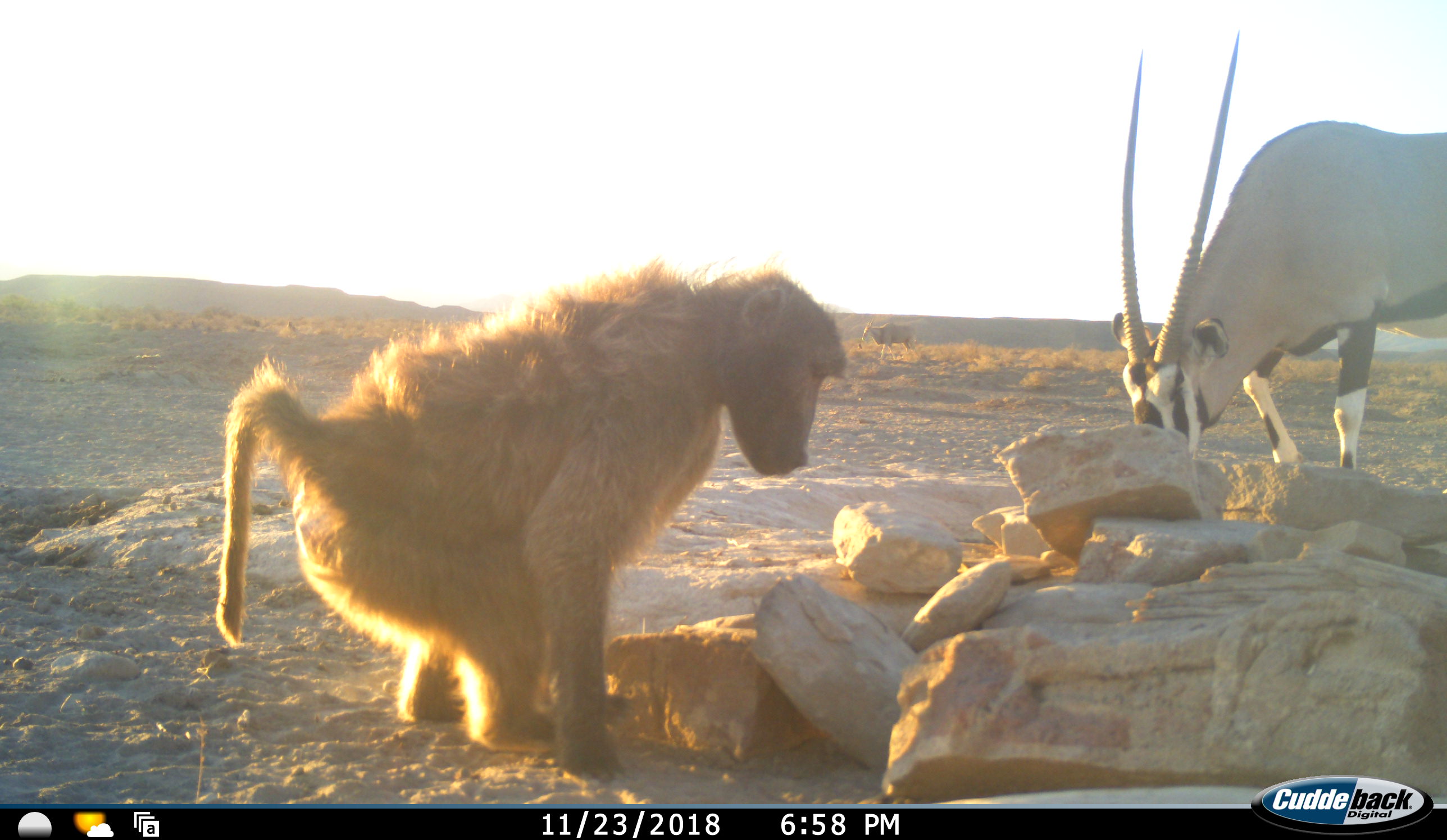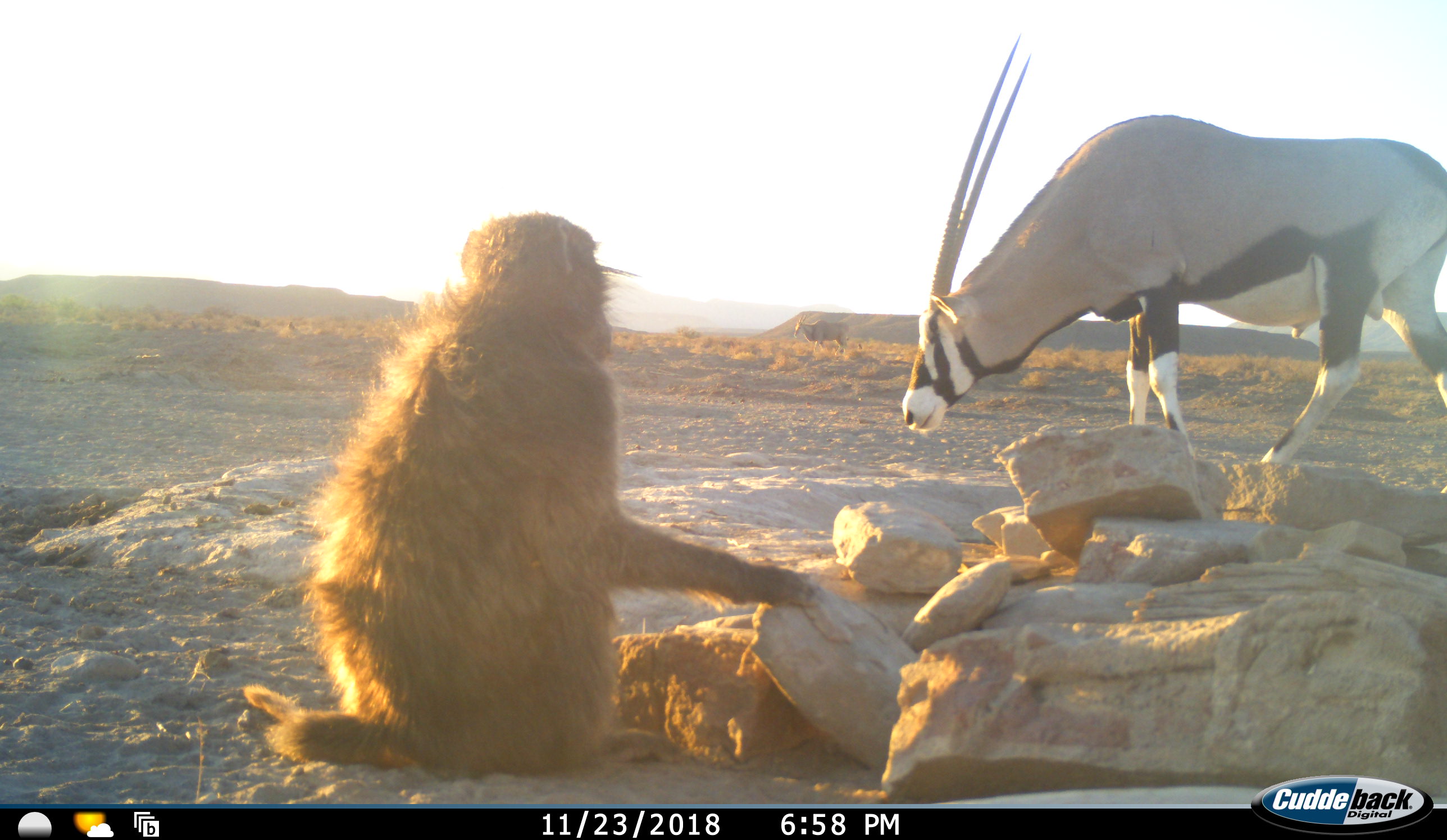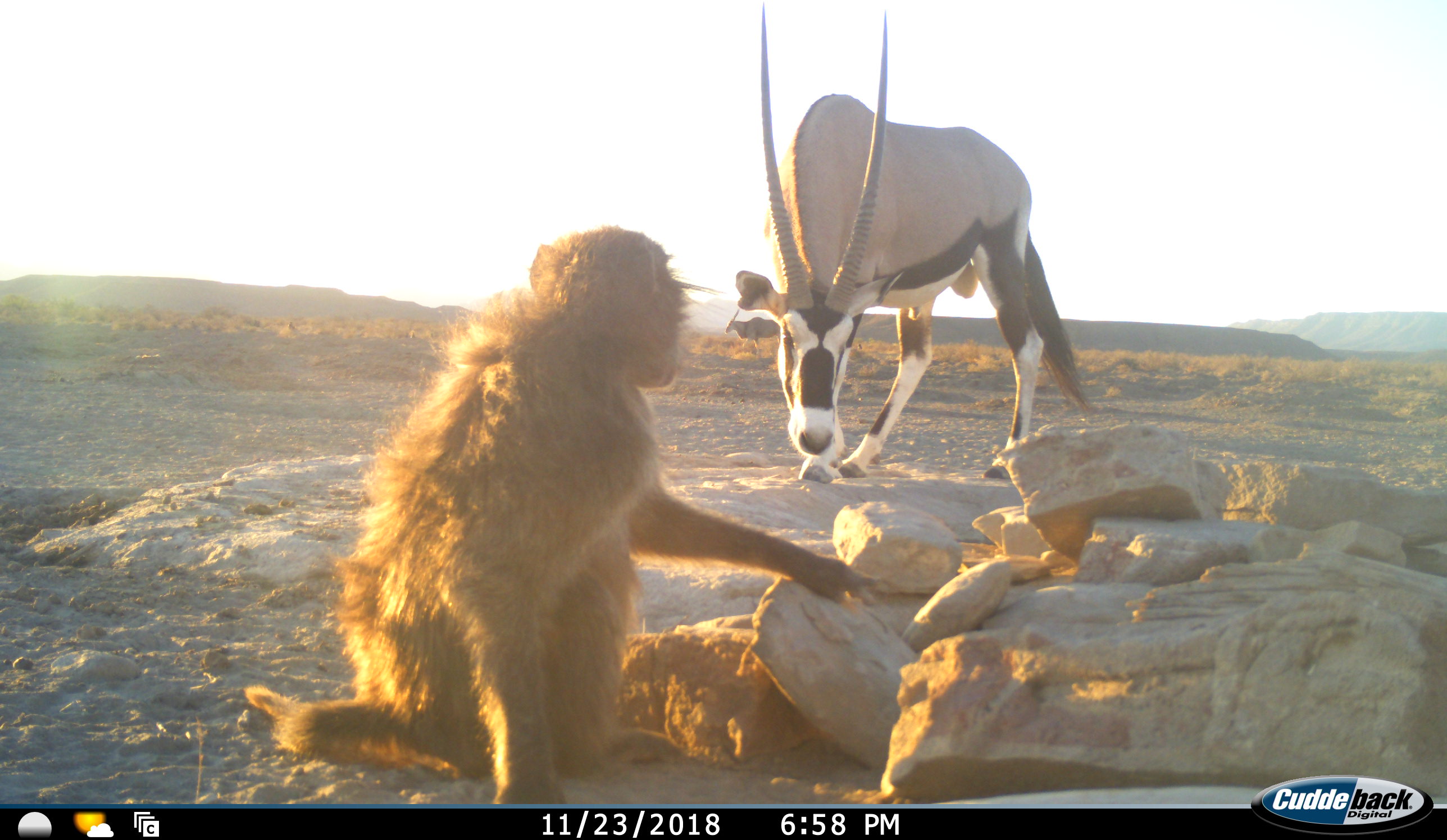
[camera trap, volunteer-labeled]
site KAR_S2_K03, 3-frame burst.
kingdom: Animalia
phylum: Chordata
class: Mammalia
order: Primates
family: Cercopithecidae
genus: Papio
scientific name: Papio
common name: baboon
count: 1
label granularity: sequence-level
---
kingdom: Animalia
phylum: Chordata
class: Mammalia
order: Artiodactyla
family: Bovidae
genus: Oryx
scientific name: Oryx gazella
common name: gemsbok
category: oryx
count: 1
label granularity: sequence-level